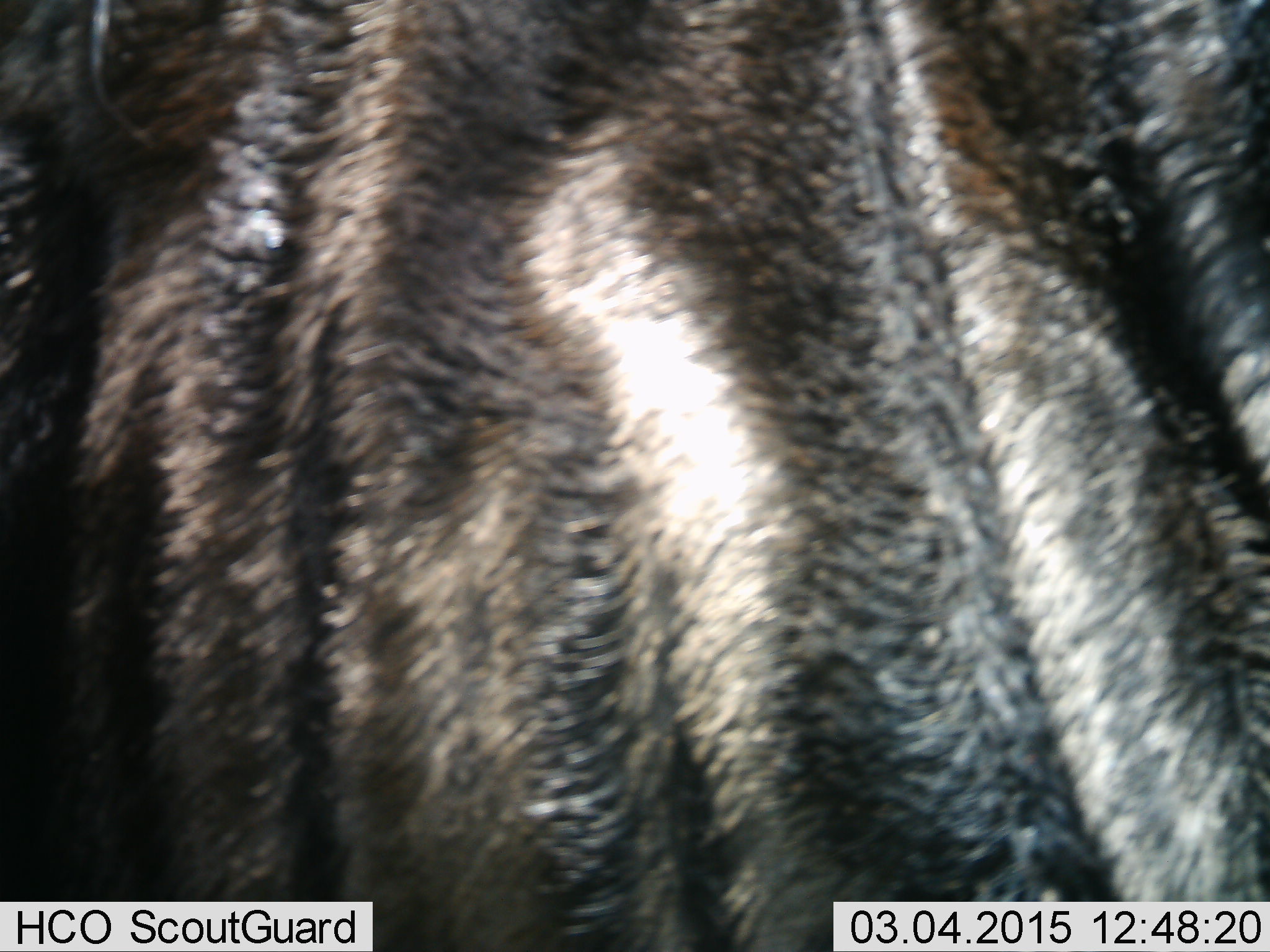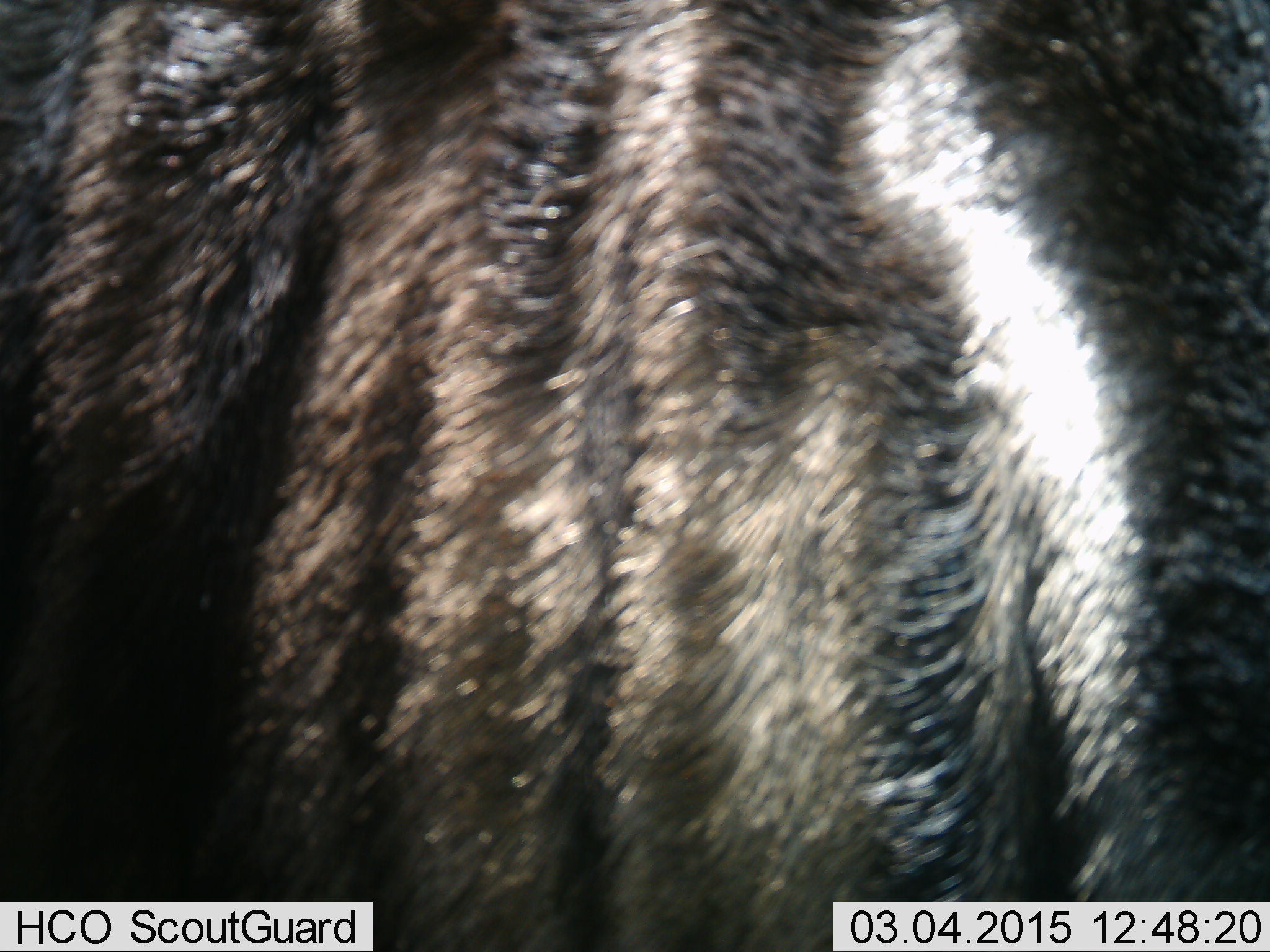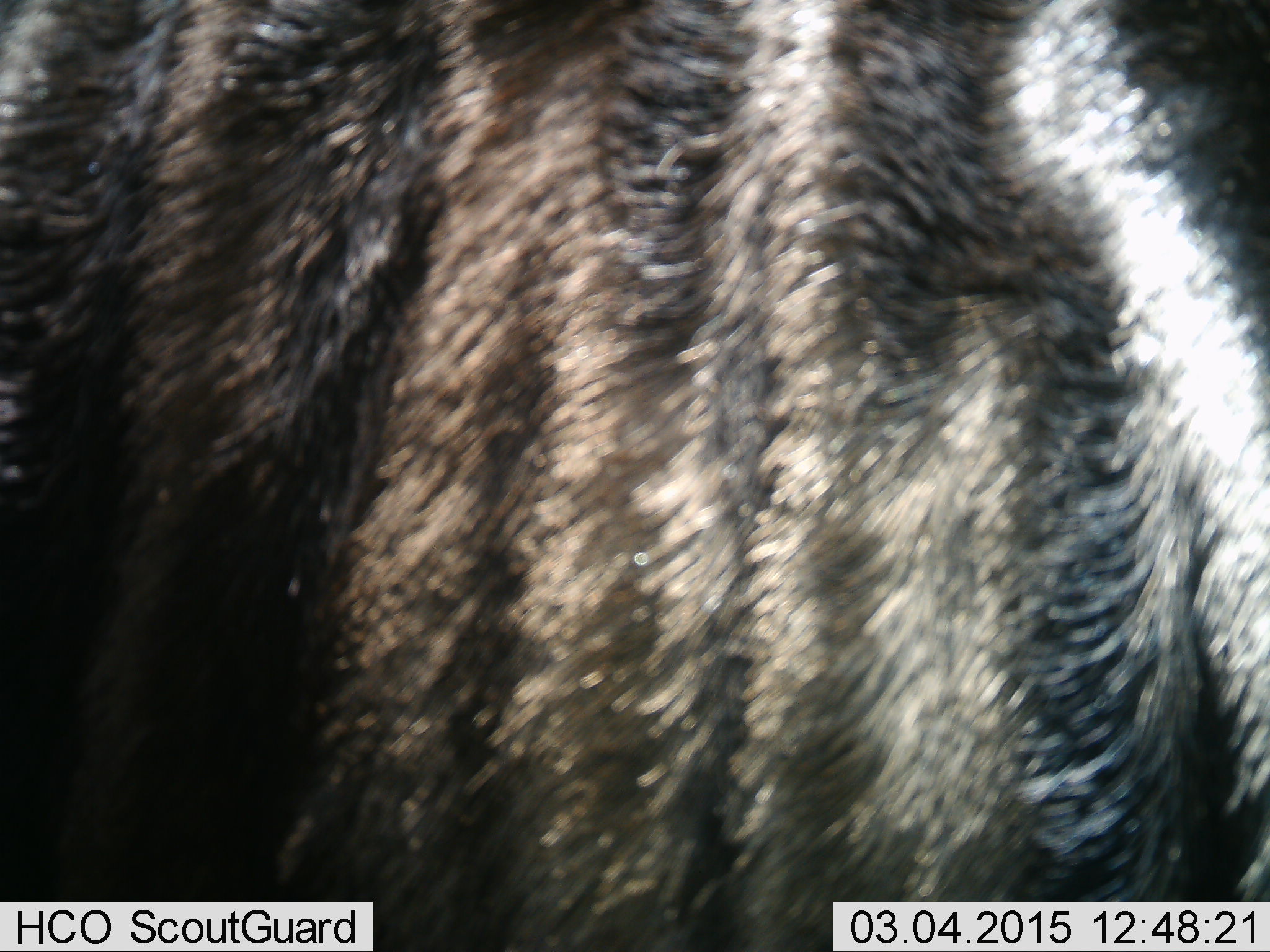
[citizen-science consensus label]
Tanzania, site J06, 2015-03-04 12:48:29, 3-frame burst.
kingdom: Animalia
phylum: Chordata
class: Mammalia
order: Artiodactyla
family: Bovidae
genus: Connochaetes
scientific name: Connochaetes taurinus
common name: blue wildebeest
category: wildebeest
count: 1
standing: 50%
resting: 0%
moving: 50%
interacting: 0%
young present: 0%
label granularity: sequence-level